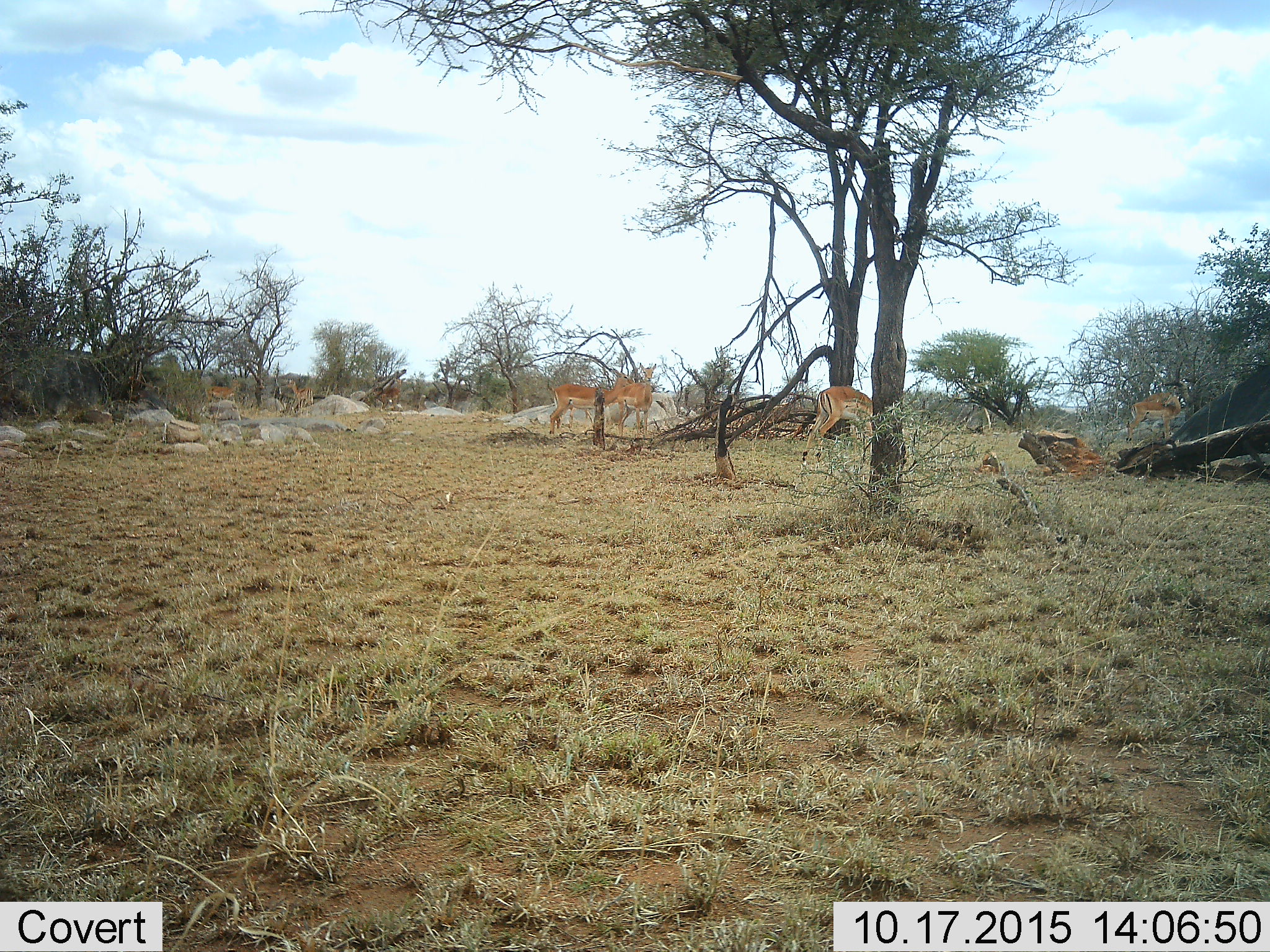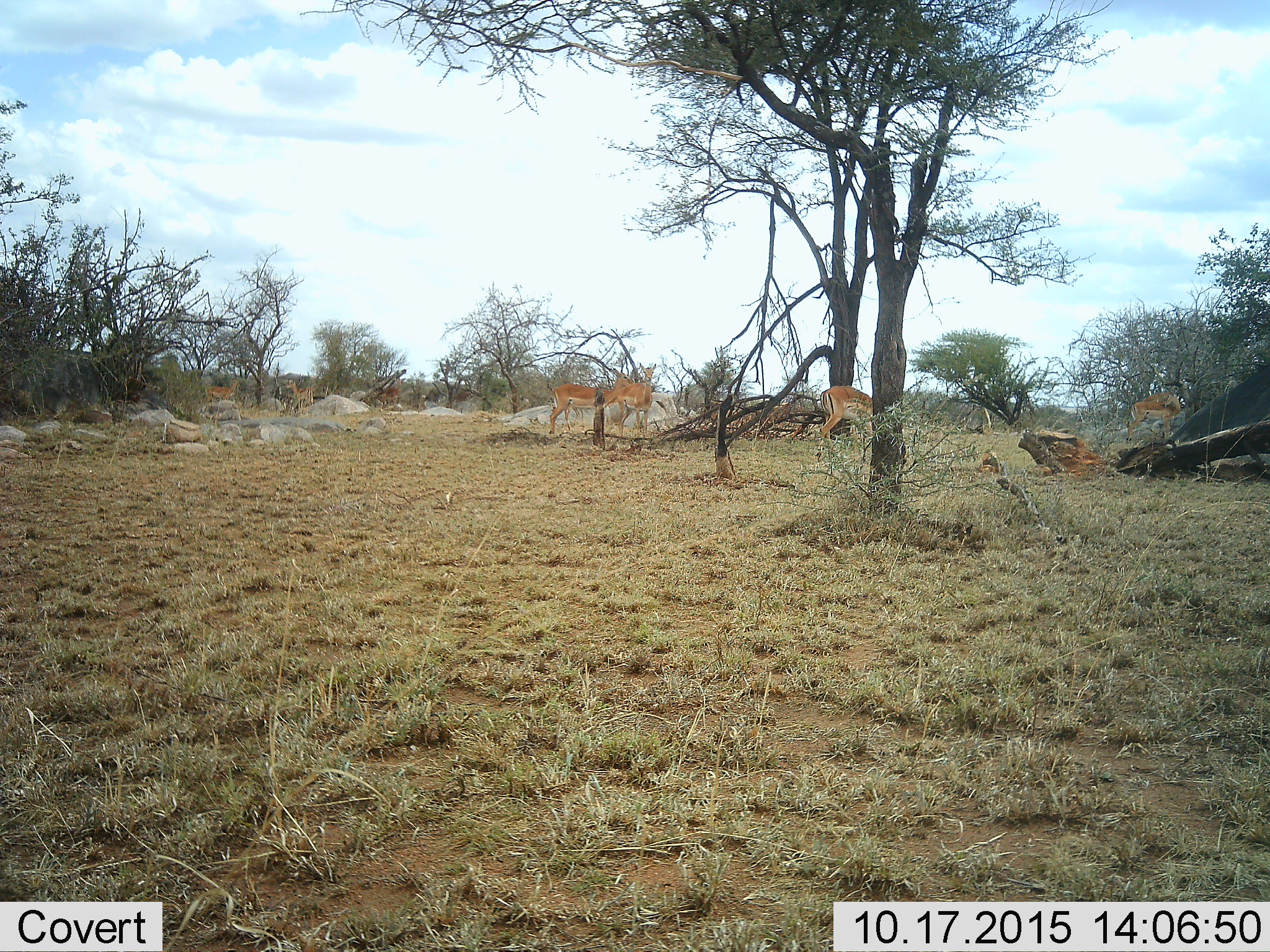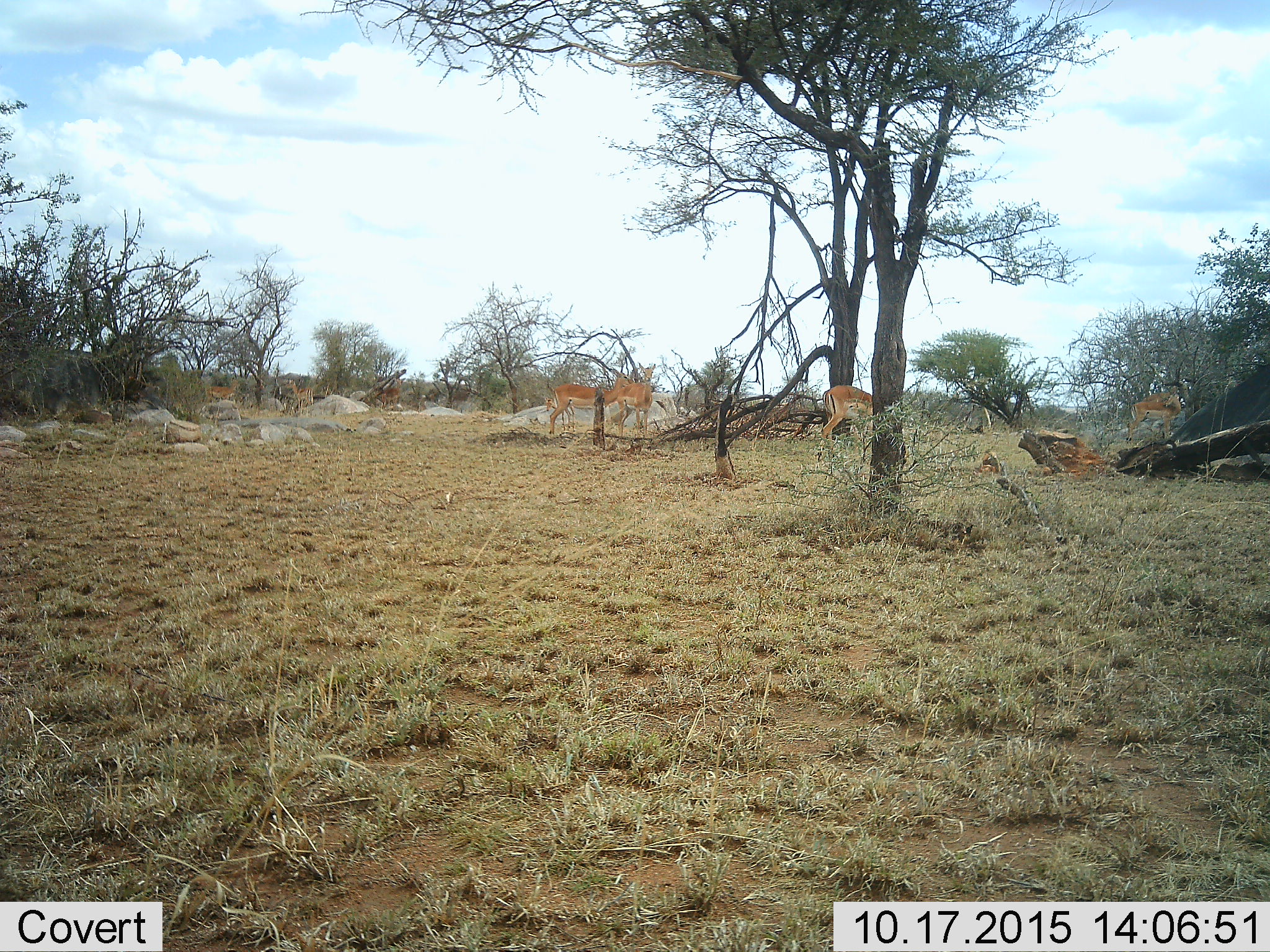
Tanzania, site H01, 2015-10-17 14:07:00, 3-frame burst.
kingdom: Animalia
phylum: Chordata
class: Mammalia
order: Artiodactyla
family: Bovidae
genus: Nanger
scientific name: Nanger granti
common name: grant's gazelle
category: gazellegrants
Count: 7.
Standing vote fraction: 71%.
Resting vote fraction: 14%.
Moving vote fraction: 29%.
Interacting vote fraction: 0%.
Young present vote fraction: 0%.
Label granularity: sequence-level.